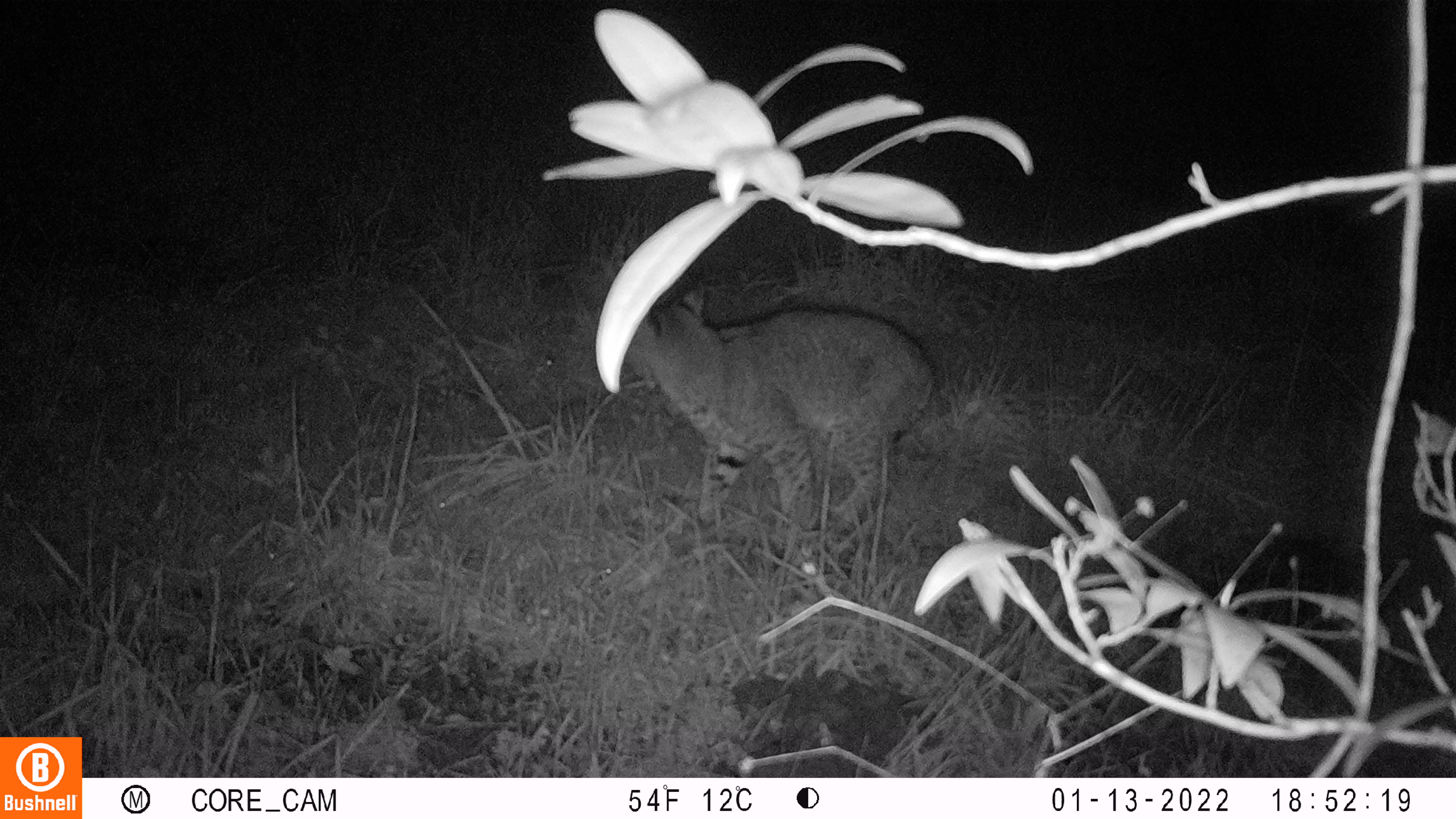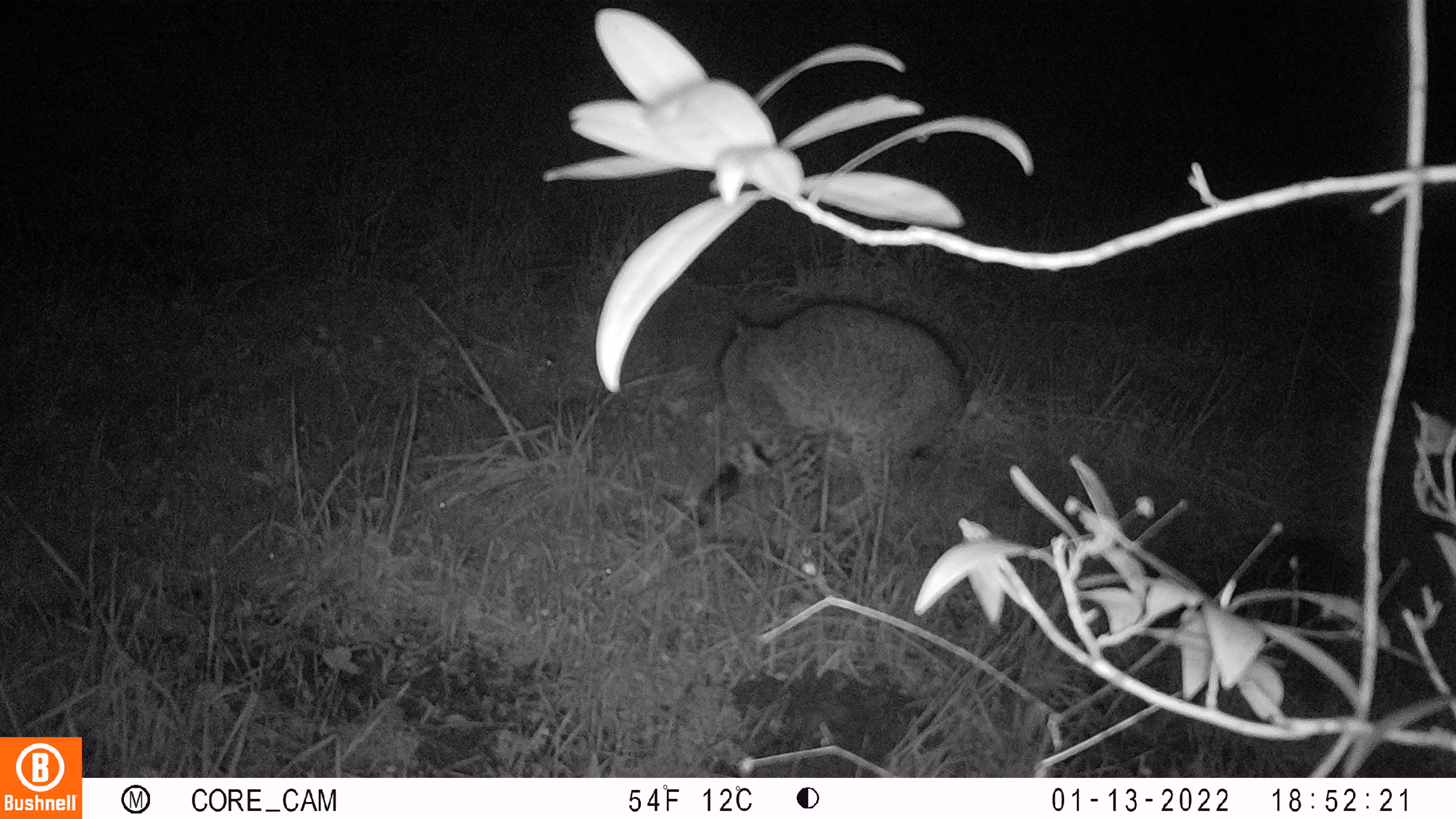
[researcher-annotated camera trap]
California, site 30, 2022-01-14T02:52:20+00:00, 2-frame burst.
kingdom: Animalia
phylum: Chordata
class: Mammalia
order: Carnivora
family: Felidae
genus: Lynx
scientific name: Lynx rufus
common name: bobcat